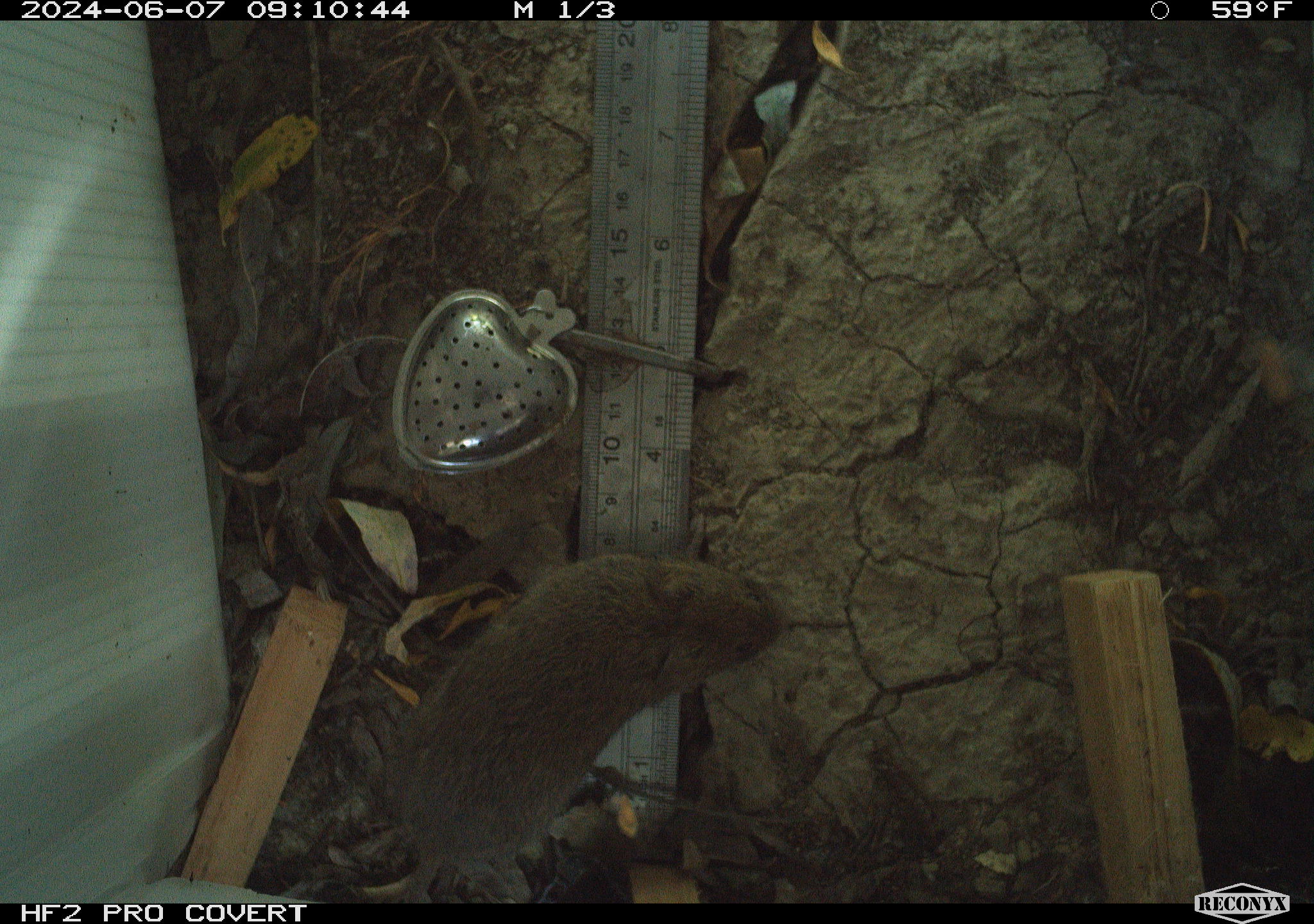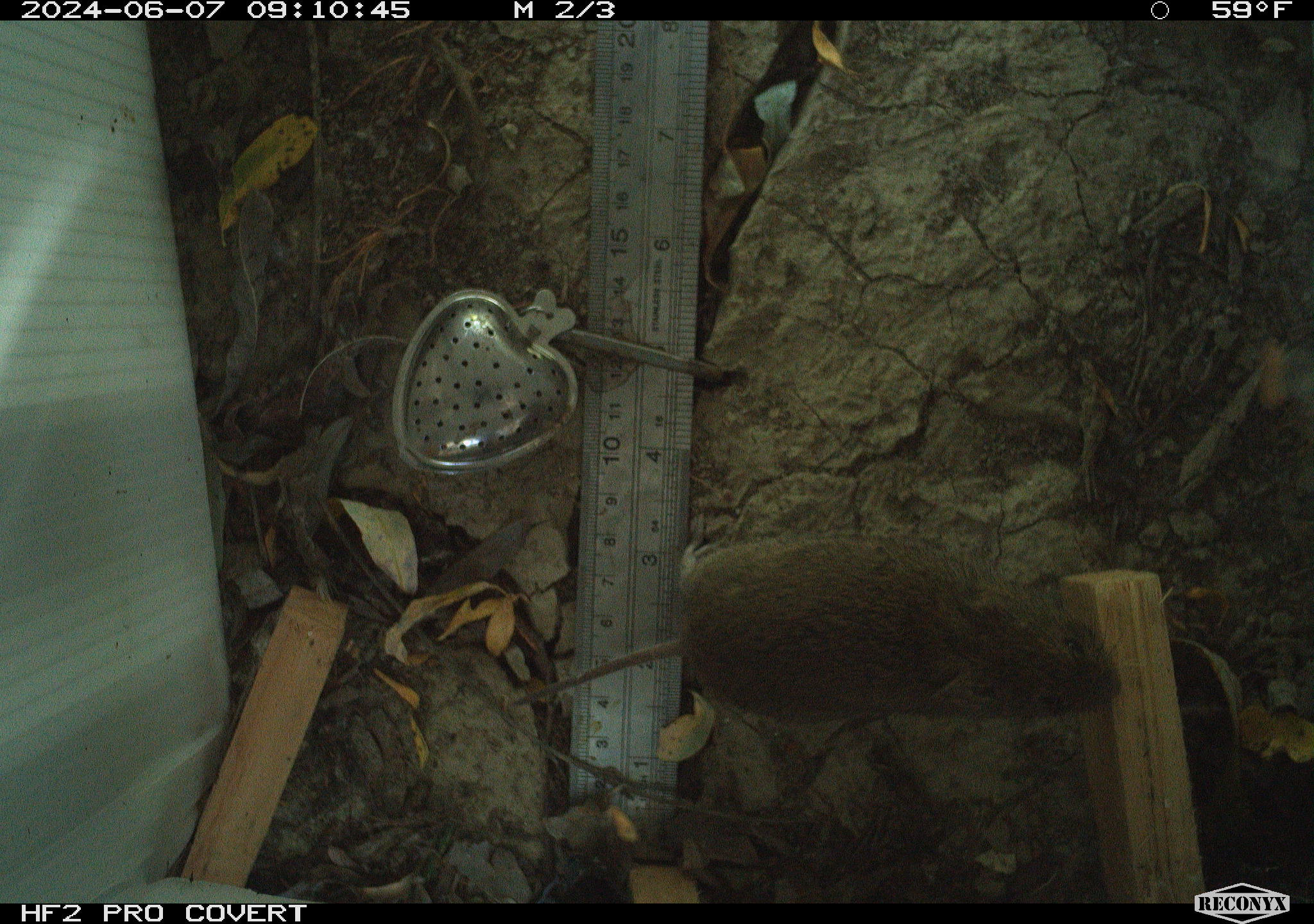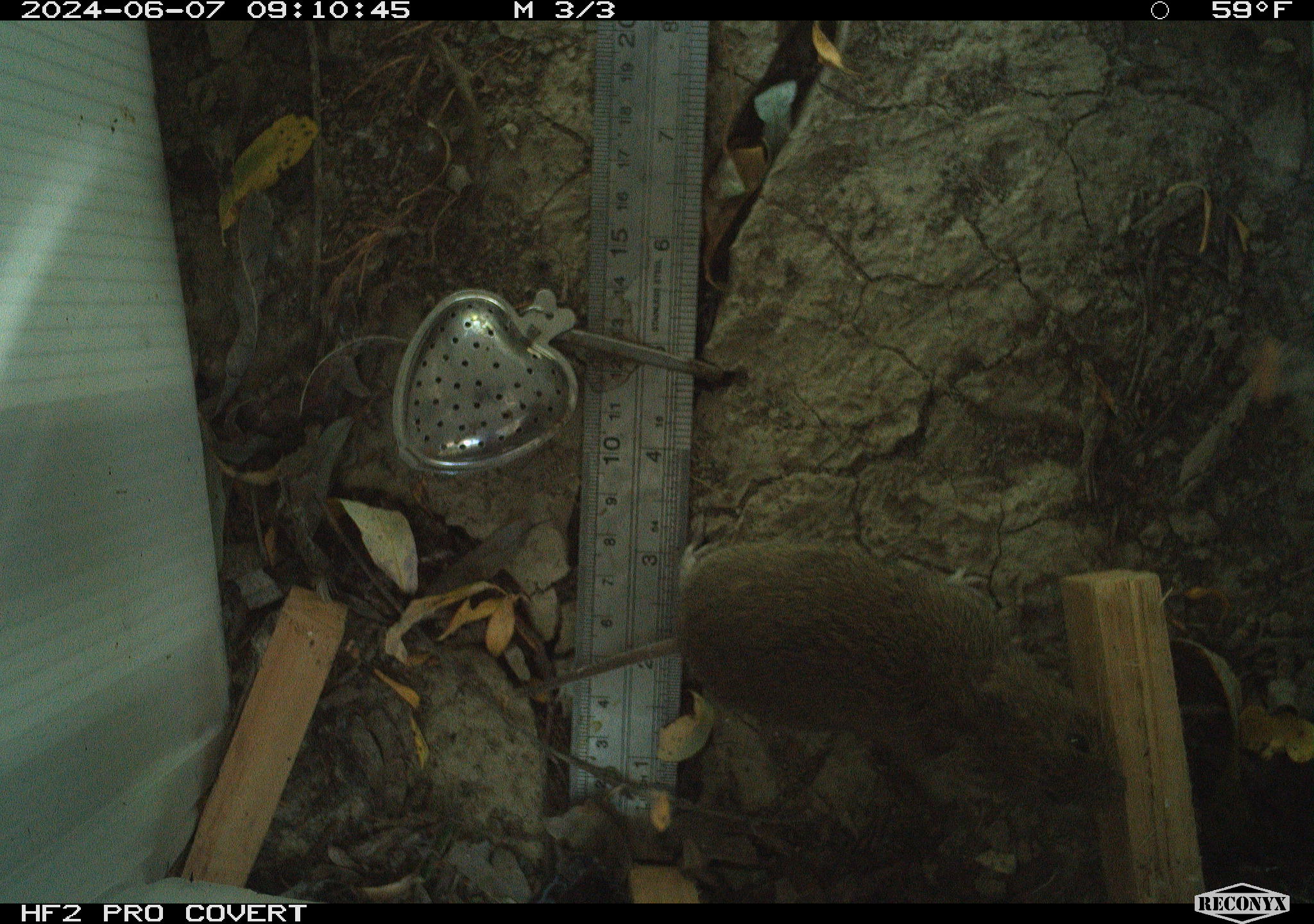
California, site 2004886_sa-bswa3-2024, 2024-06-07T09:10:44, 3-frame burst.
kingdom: Animalia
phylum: Chordata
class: Mammalia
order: Rodentia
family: Cricetidae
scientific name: Arvicolinae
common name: voles, lemmings, and muskrats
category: arvicolinae subfamily